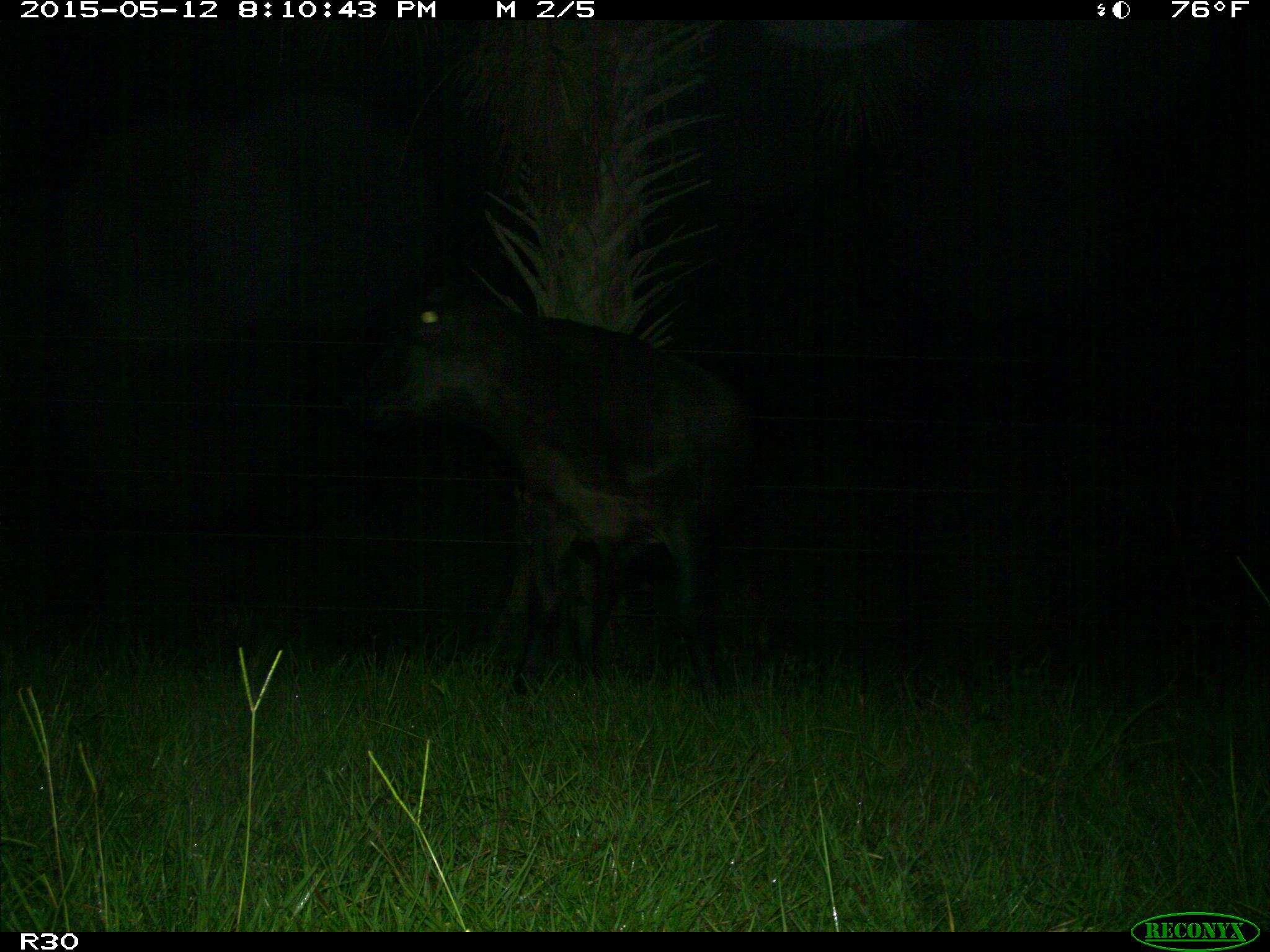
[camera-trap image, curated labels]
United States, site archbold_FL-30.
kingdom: Animalia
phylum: Chordata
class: Mammalia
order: Artiodactyla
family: Bovidae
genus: Bos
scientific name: Bos taurus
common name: domestic cow